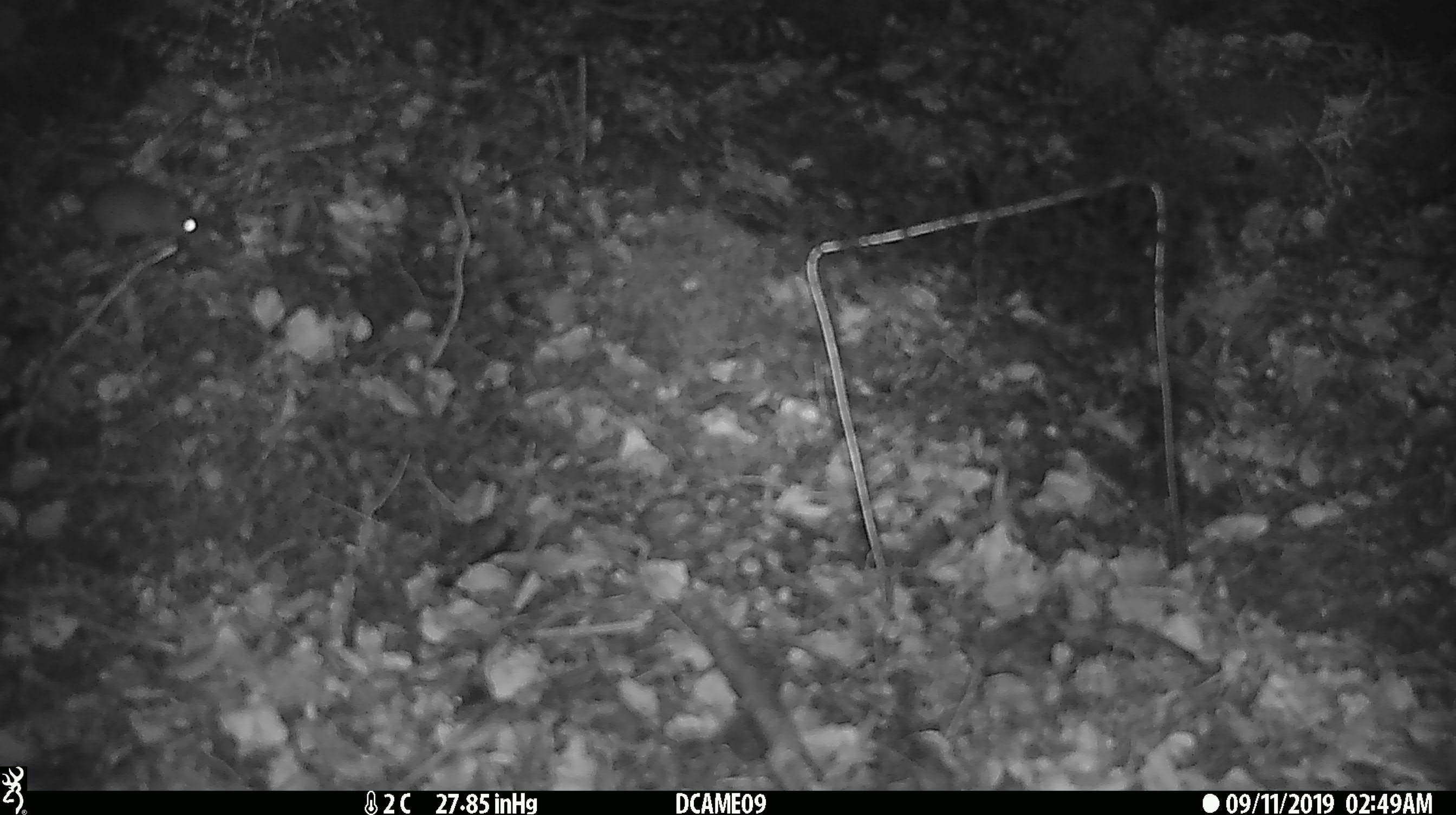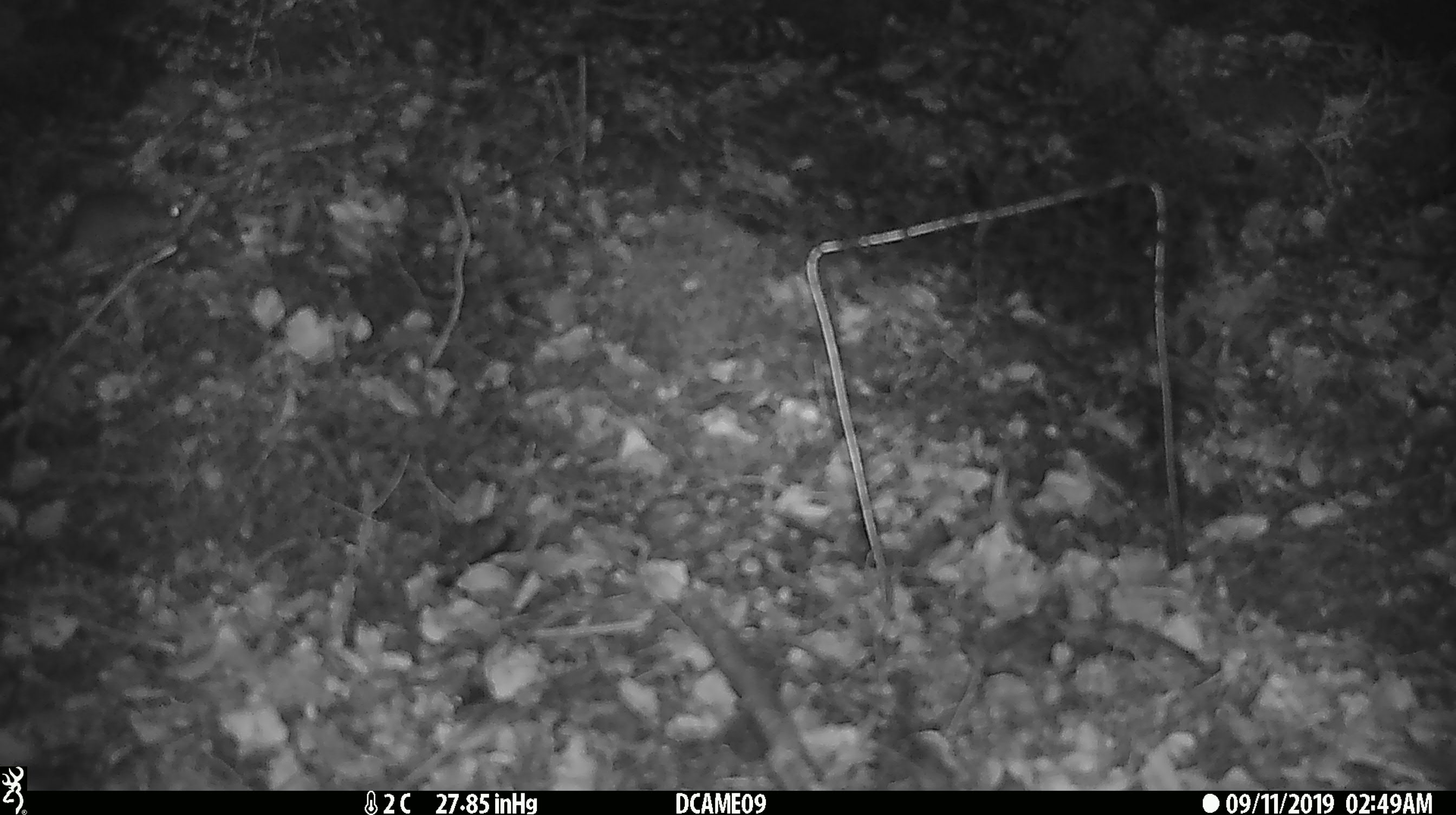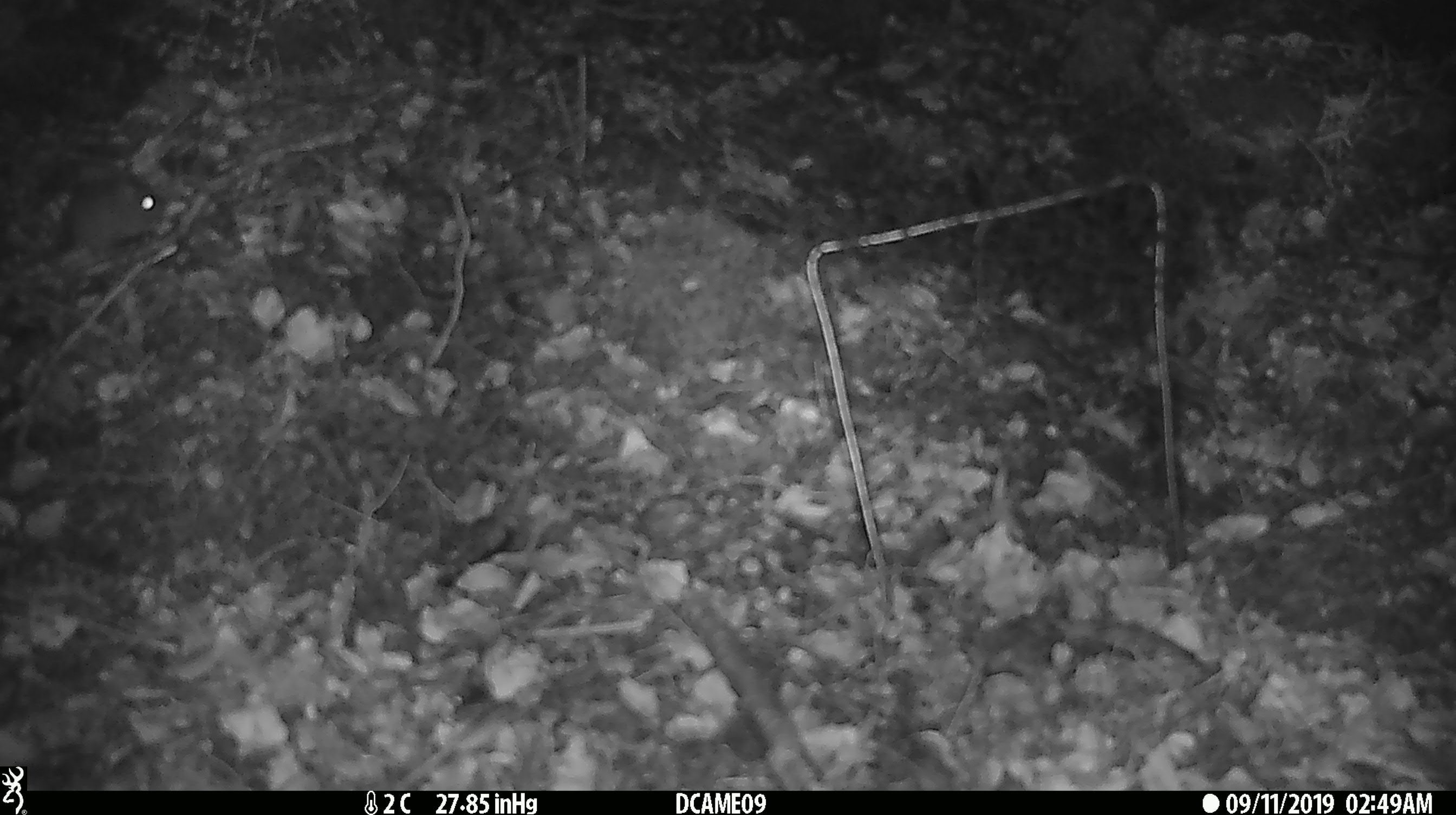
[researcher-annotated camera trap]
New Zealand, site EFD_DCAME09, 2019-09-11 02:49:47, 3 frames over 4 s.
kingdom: Animalia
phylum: Chordata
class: Mammalia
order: Rodentia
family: Muridae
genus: Mus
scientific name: Mus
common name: mouse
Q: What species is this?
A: Mouse (Mus).